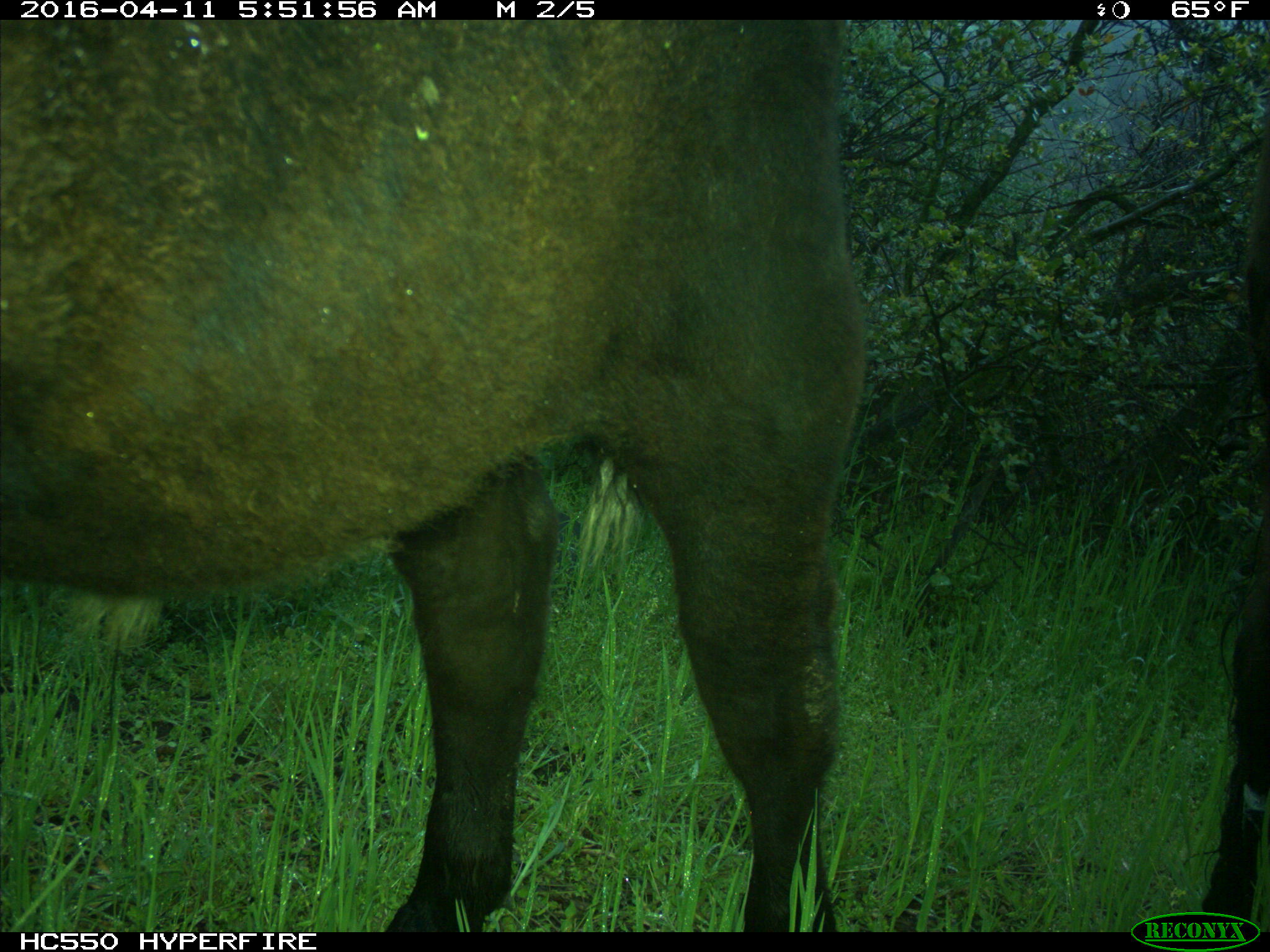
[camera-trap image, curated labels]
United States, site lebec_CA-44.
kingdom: Animalia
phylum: Chordata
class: Mammalia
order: Artiodactyla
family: Bovidae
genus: Bos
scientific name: Bos taurus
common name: domestic cow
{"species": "Bos taurus (domestic cow)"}